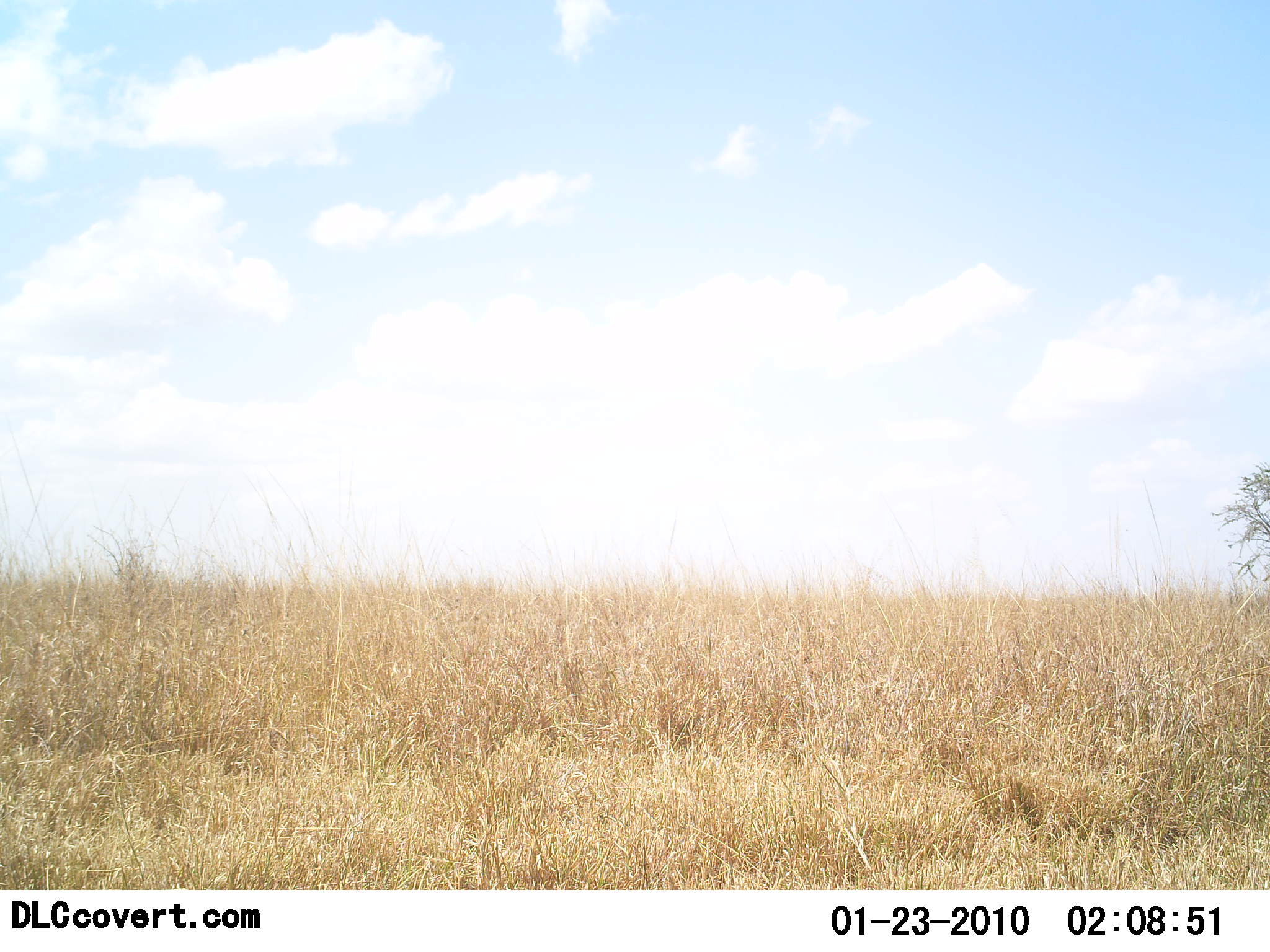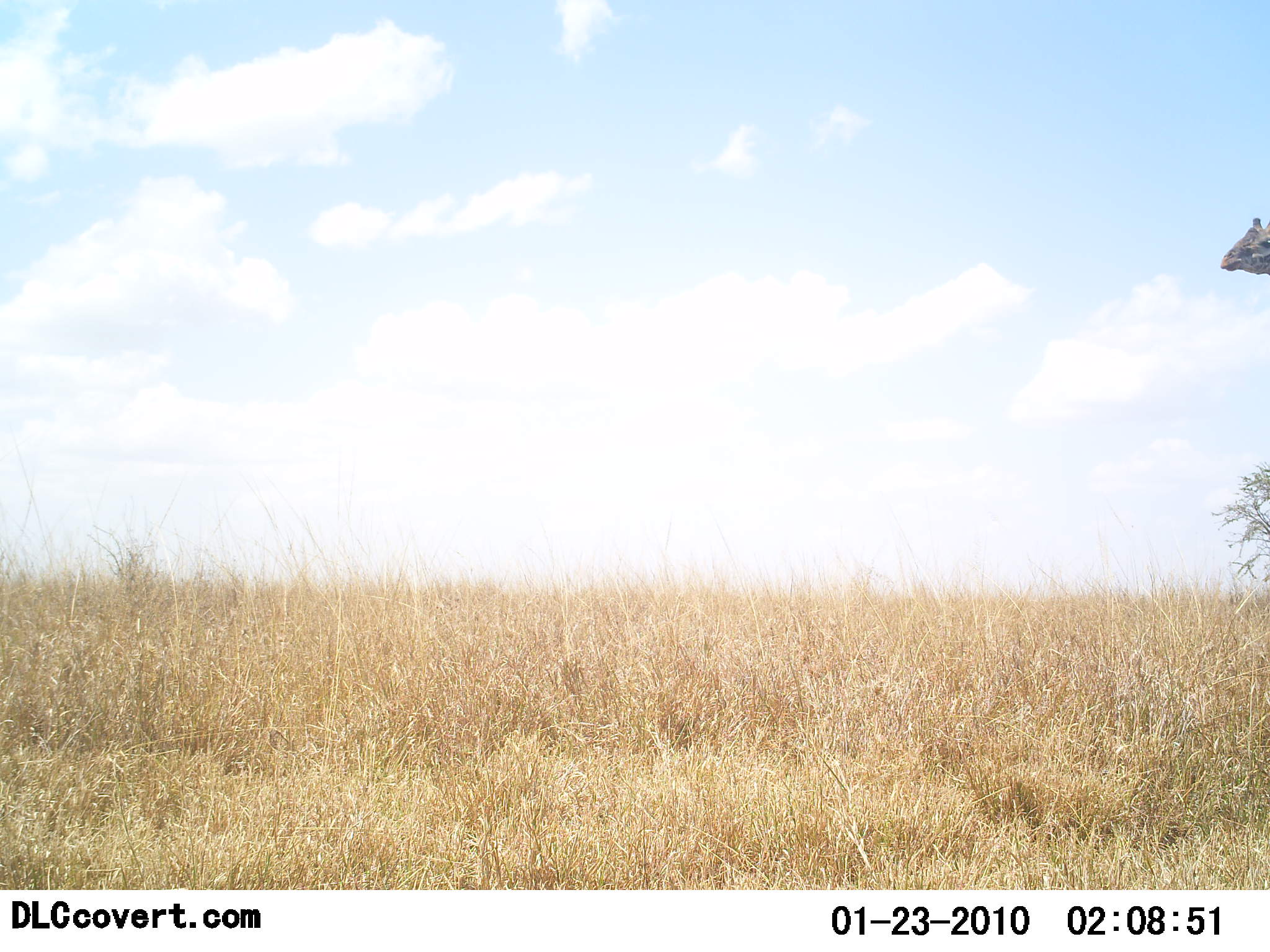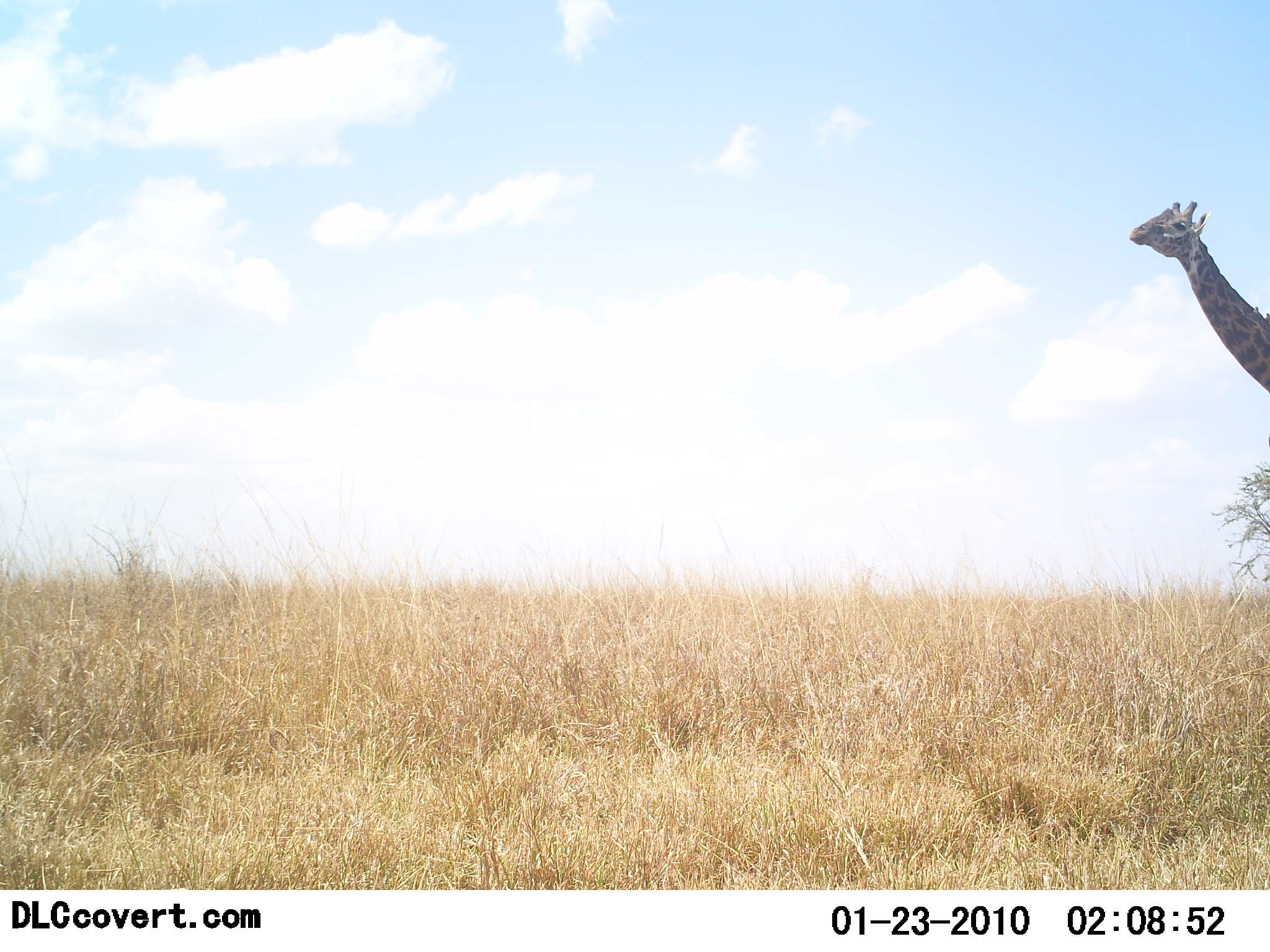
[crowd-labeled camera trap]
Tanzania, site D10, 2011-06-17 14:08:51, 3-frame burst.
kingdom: Animalia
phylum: Chordata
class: Mammalia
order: Artiodactyla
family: Giraffidae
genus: Giraffa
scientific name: Giraffa camelopardalis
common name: giraffe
Giraffe (Giraffa camelopardalis), count 1. Behavior (volunteer vote fractions): standing 0%, resting 0%, moving 100%, interacting 0%. Young present (vote fraction): 0%. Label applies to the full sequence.